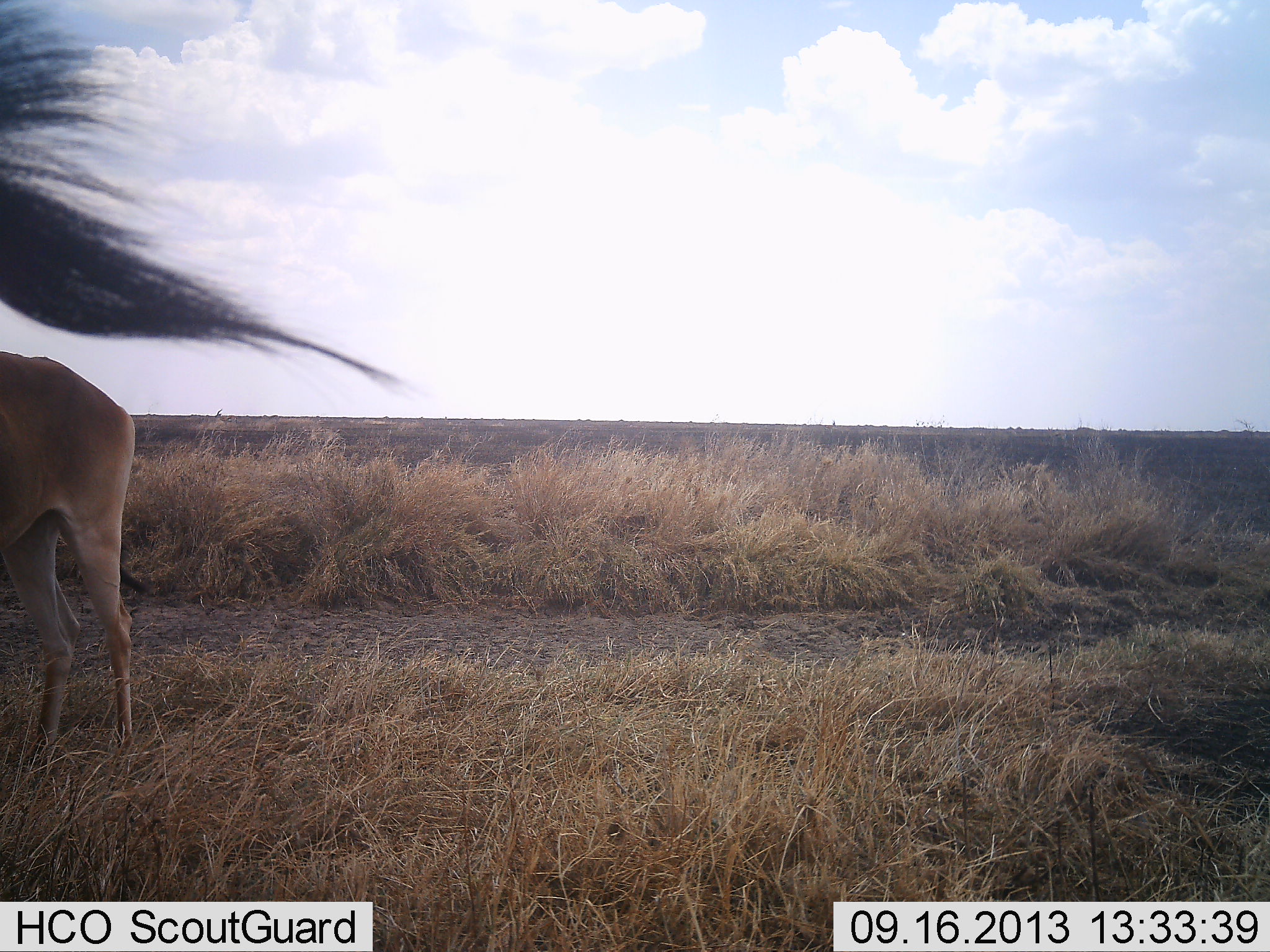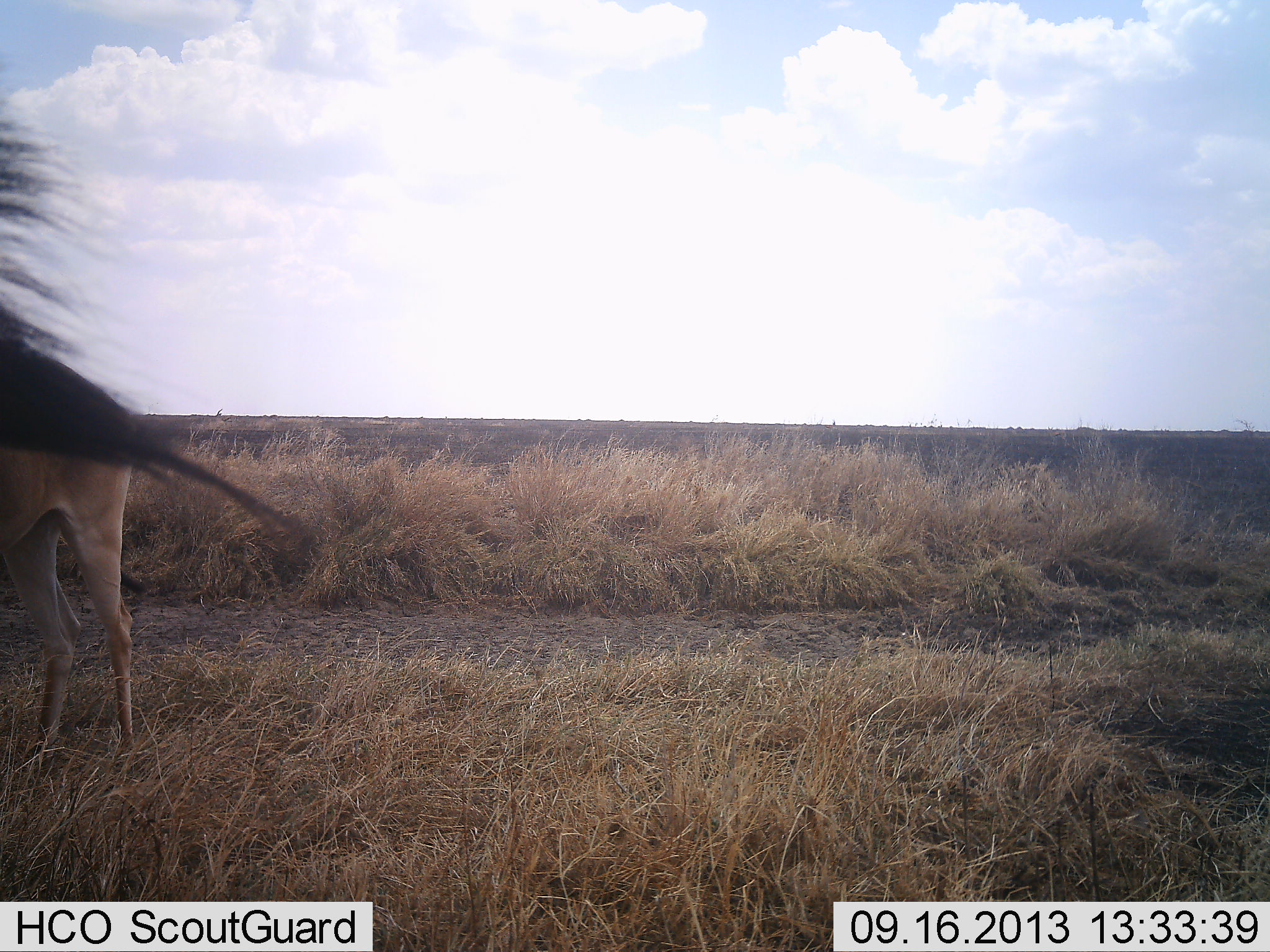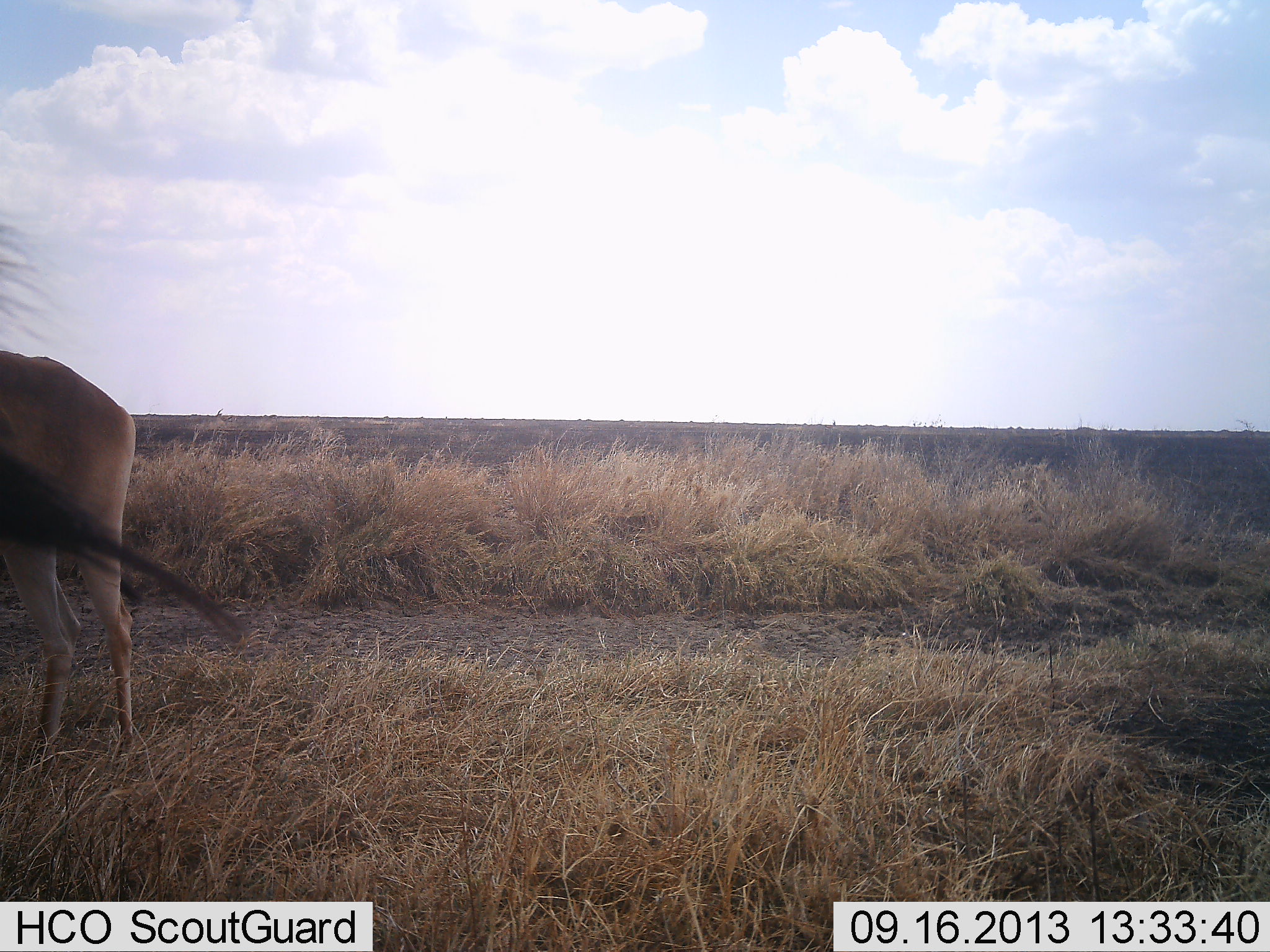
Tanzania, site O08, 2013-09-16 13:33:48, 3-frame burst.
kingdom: Animalia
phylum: Chordata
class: Mammalia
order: Artiodactyla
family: Bovidae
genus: Alcelaphus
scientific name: Alcelaphus buselaphus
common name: hartebeest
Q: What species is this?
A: Hartebeest (Alcelaphus buselaphus).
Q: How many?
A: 2.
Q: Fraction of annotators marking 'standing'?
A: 100%.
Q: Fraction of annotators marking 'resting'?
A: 0%.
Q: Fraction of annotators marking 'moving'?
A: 0%.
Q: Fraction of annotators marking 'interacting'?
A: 0%.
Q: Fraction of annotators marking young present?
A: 0%.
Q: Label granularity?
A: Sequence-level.